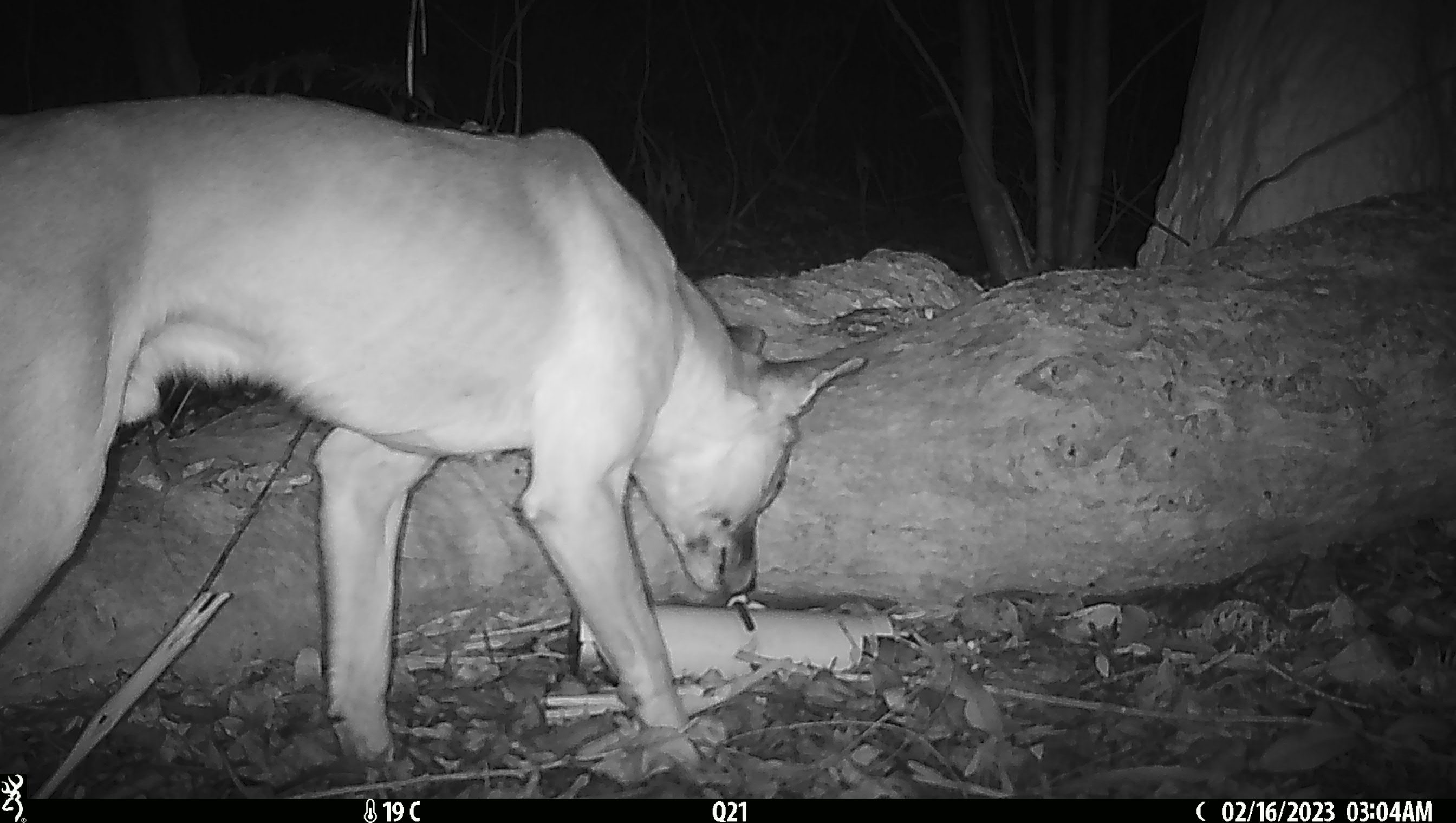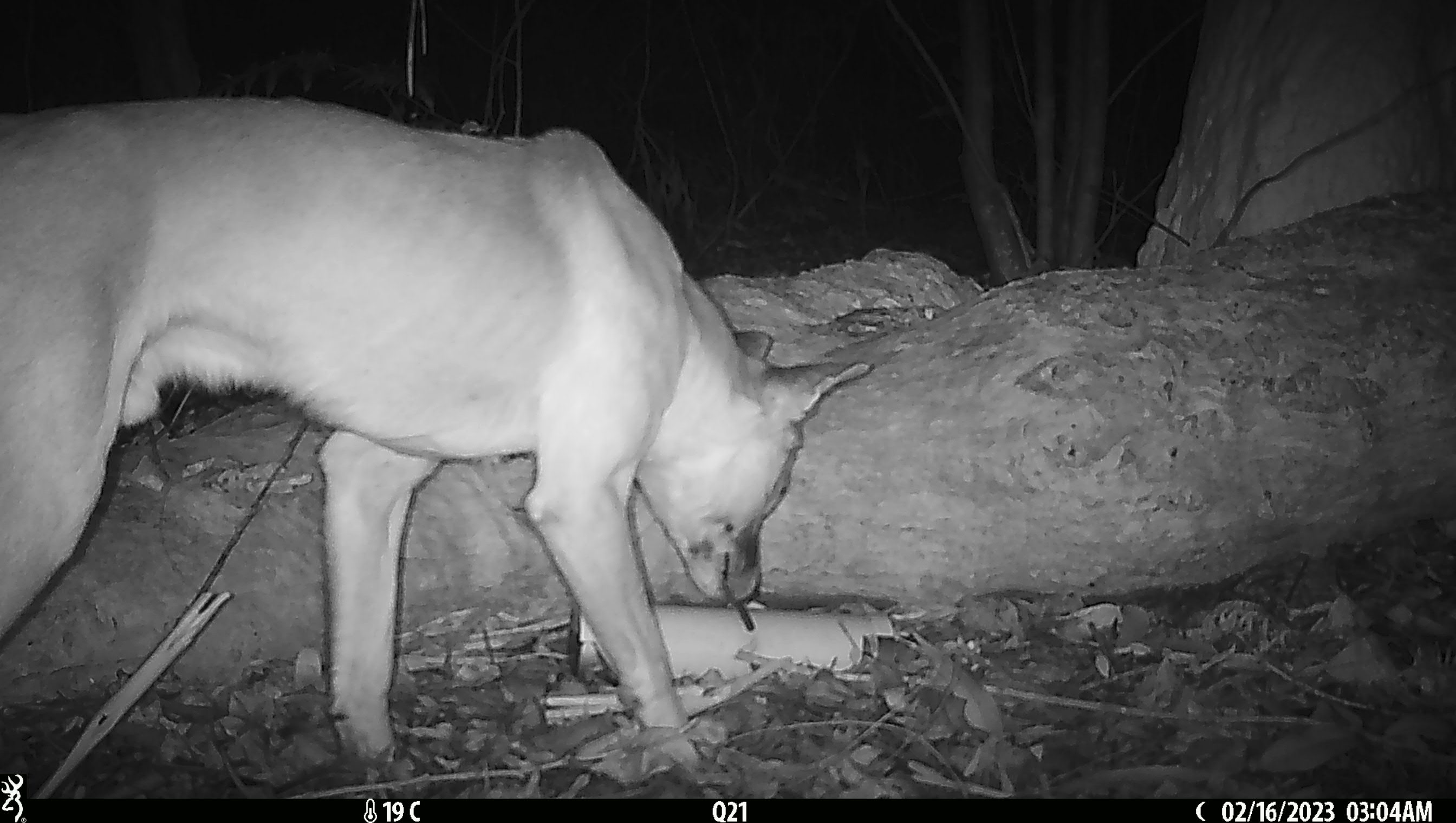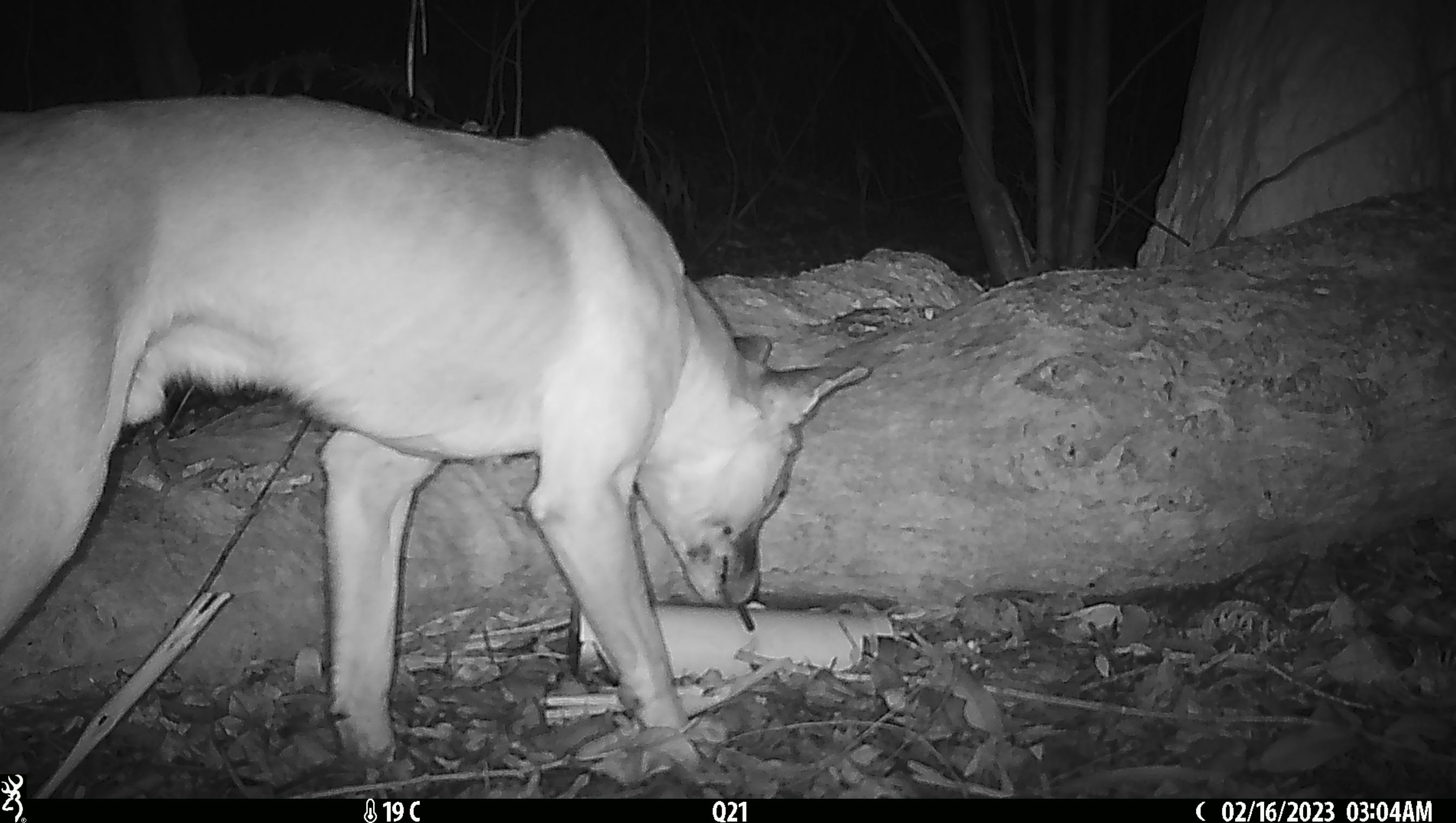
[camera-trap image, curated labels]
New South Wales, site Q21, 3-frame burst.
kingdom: Animalia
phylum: Chordata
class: Mammalia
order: Carnivora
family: Canidae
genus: Canis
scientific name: Canis familiaris dingo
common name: dingo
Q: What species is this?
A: Dingo (Canis familiaris dingo).